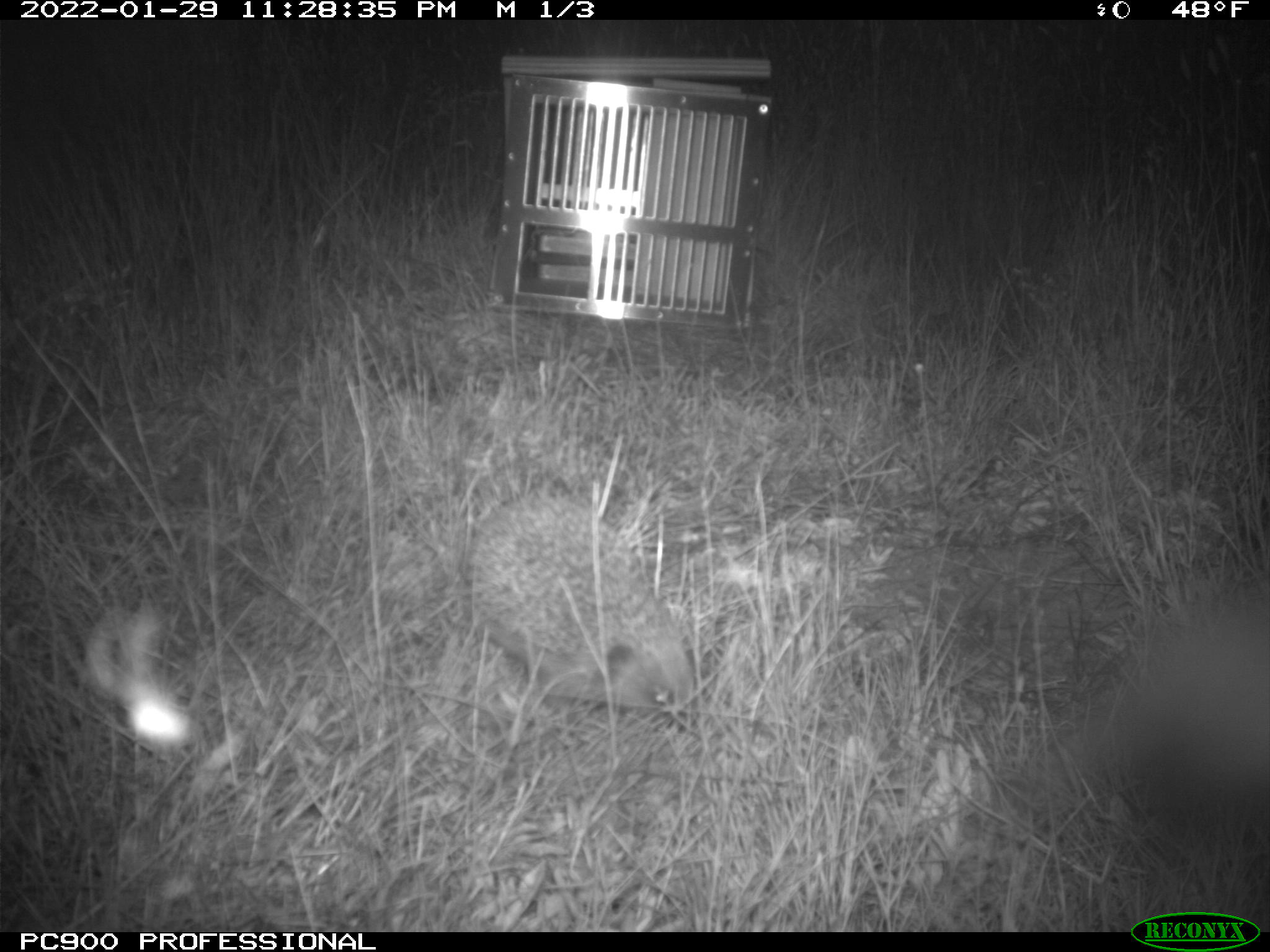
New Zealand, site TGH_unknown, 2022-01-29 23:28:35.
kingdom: Animalia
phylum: Chordata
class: Mammalia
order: Eulipotyphla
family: Erinaceidae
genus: Erinaceus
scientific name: Erinaceus europaeus europaeus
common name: european hedgehog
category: hedgehog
Hedgehog (european hedgehog) (Erinaceus europaeus europaeus).